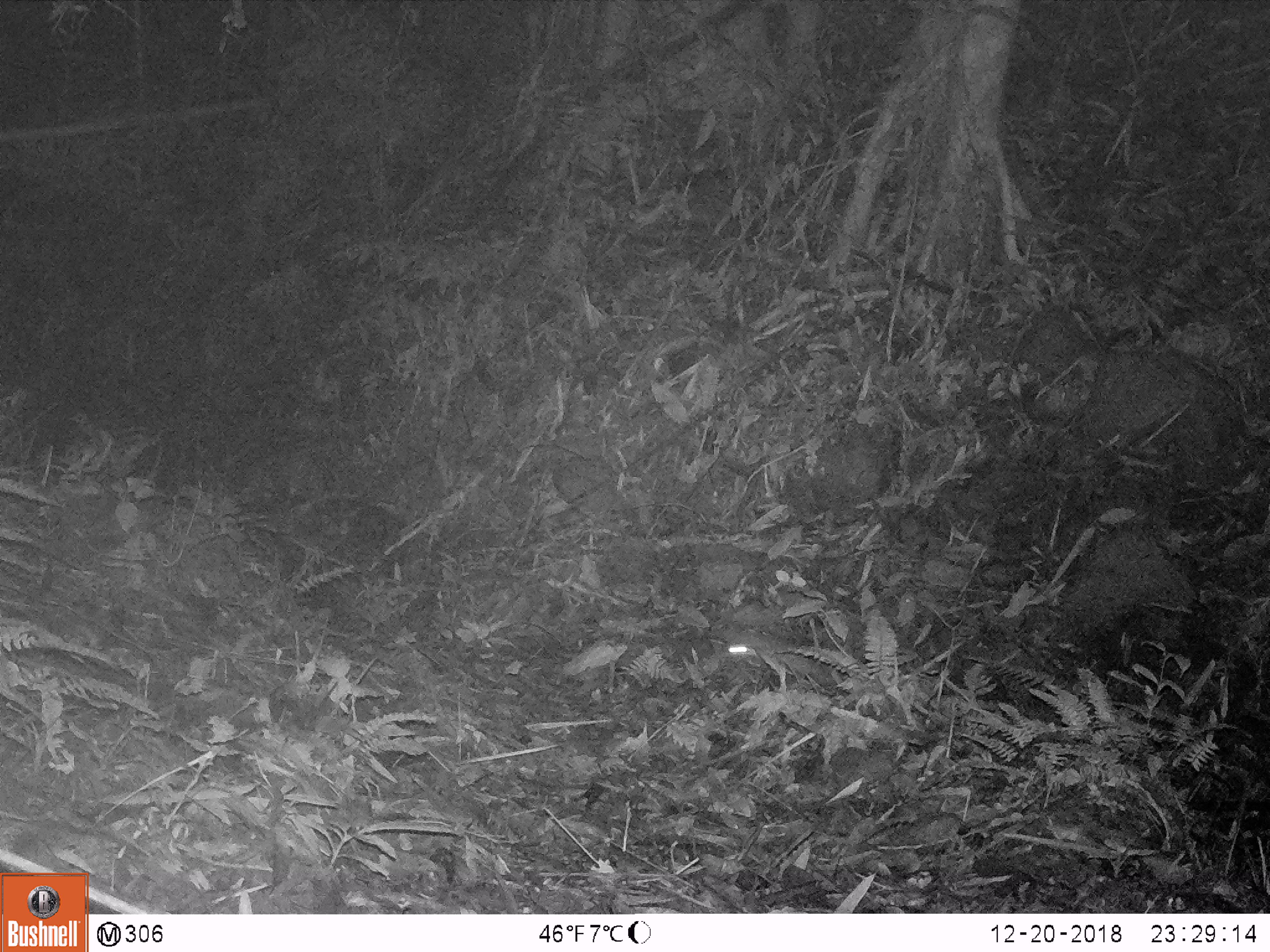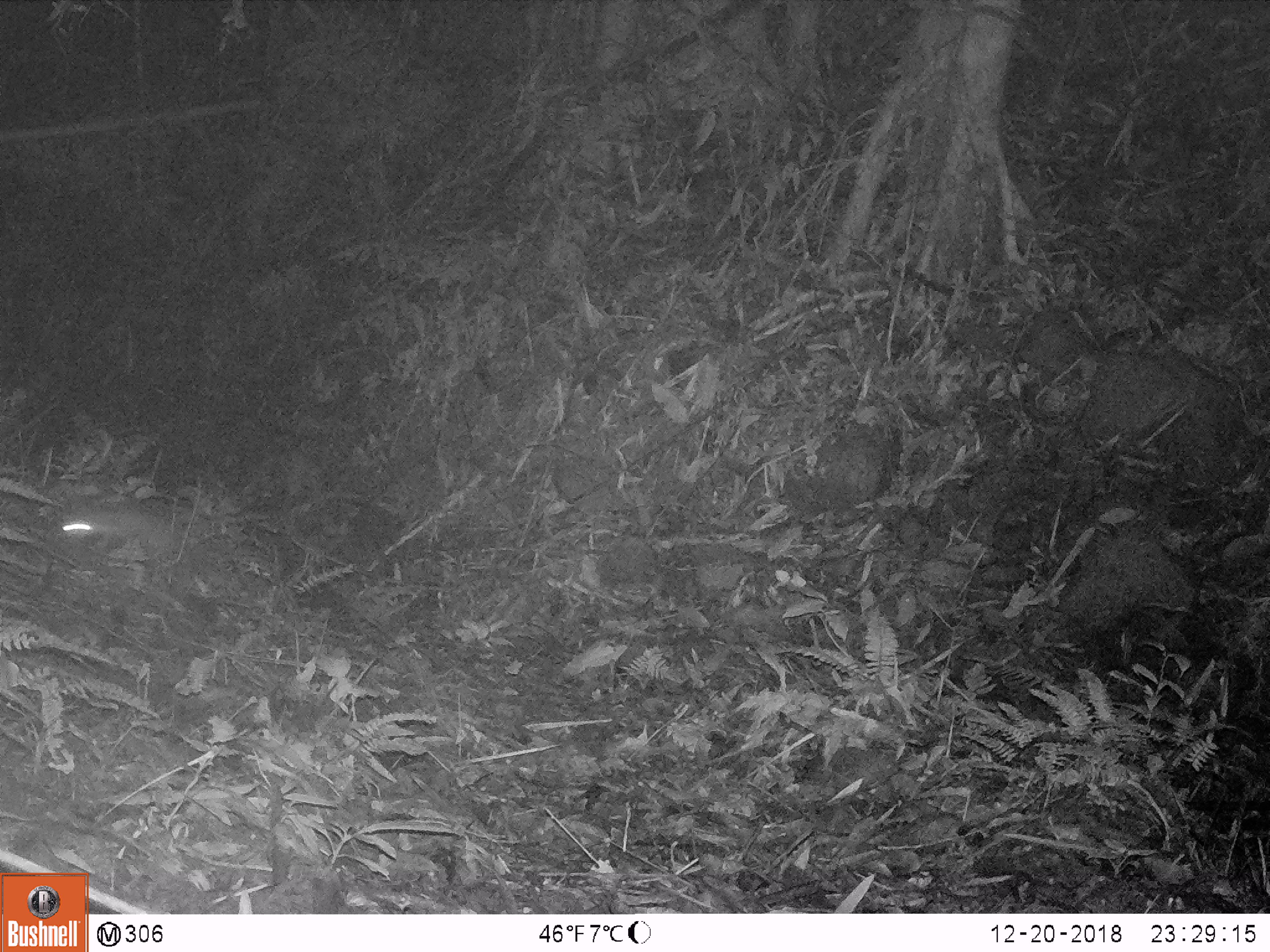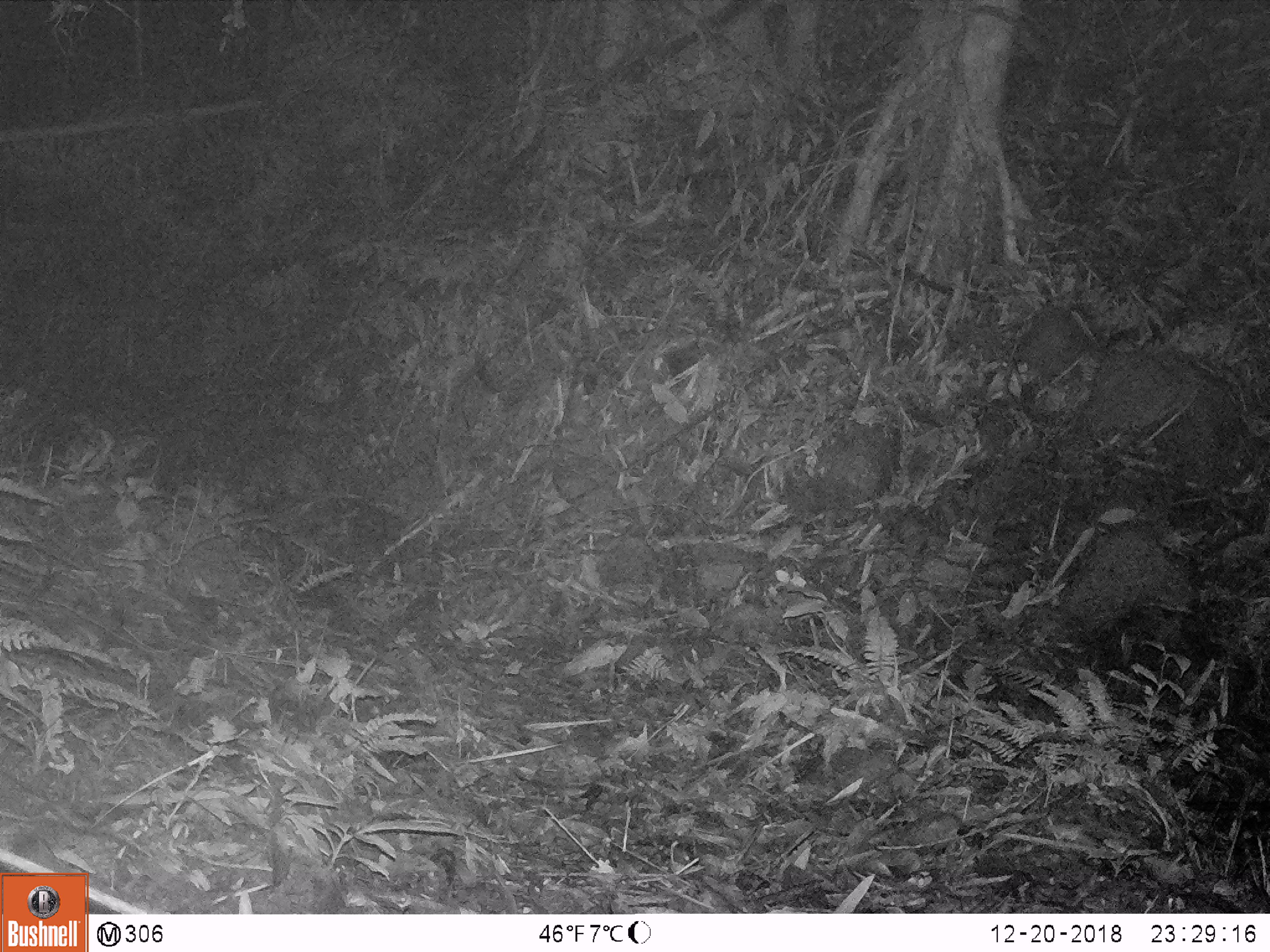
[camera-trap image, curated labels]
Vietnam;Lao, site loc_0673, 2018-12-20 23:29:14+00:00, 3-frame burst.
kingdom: Animalia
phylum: Chordata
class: Mammalia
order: Rodentia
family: Muridae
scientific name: Muridae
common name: old-world mice and rats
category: unidentified murid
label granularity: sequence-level